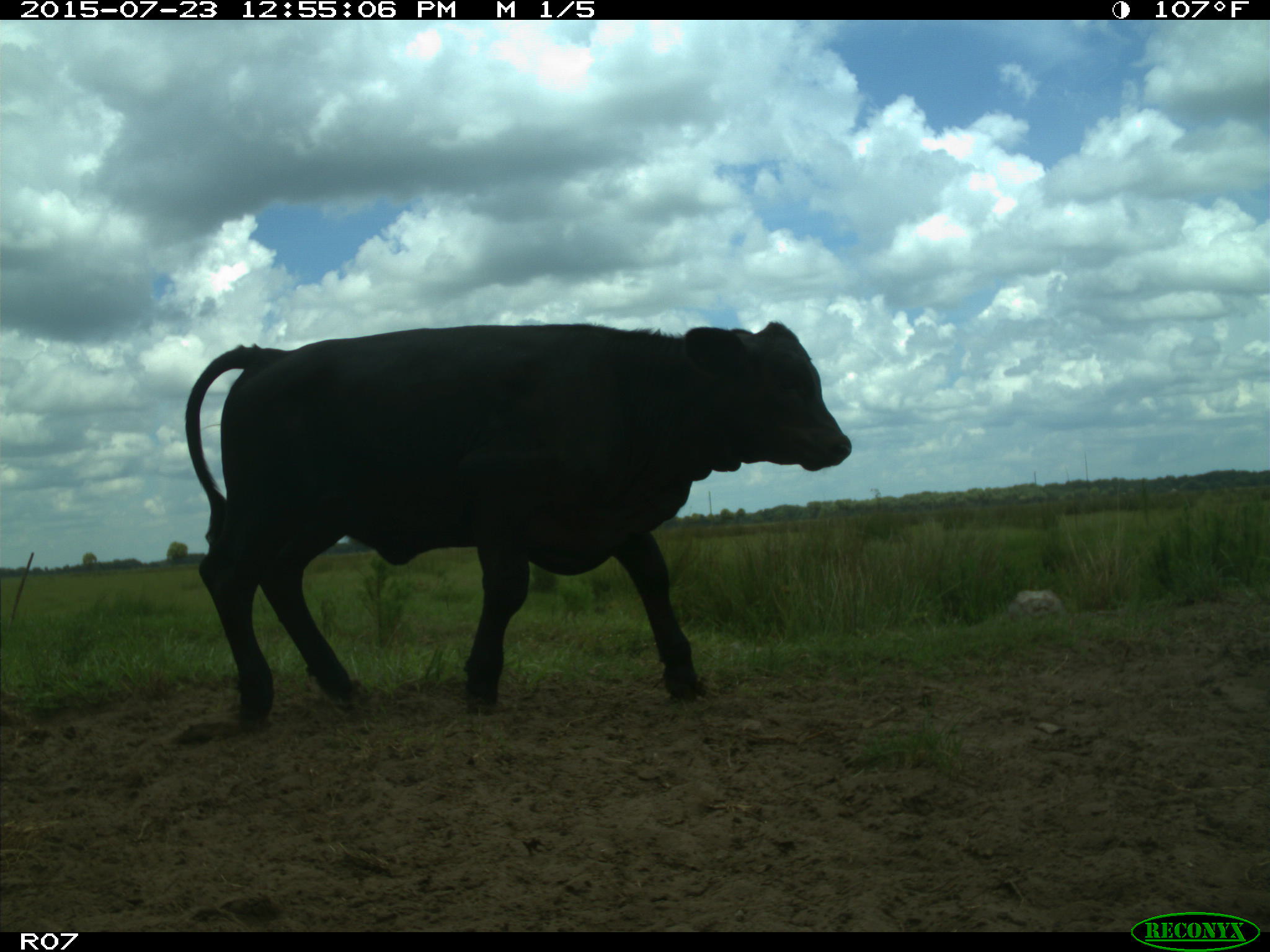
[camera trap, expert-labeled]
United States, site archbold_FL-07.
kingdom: Animalia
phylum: Chordata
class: Mammalia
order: Artiodactyla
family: Bovidae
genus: Bos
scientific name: Bos taurus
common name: domestic cow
Bos taurus (domestic cow).